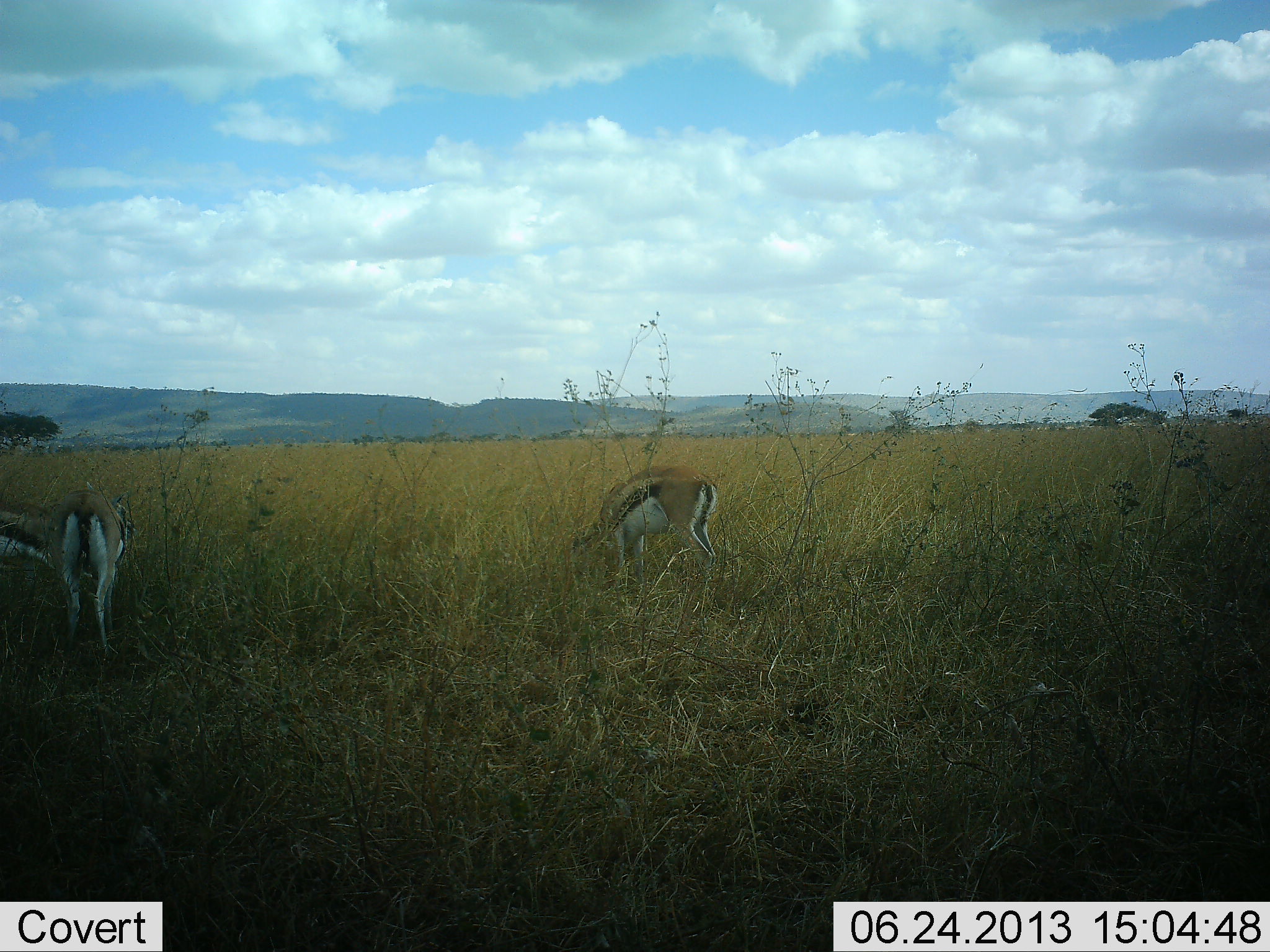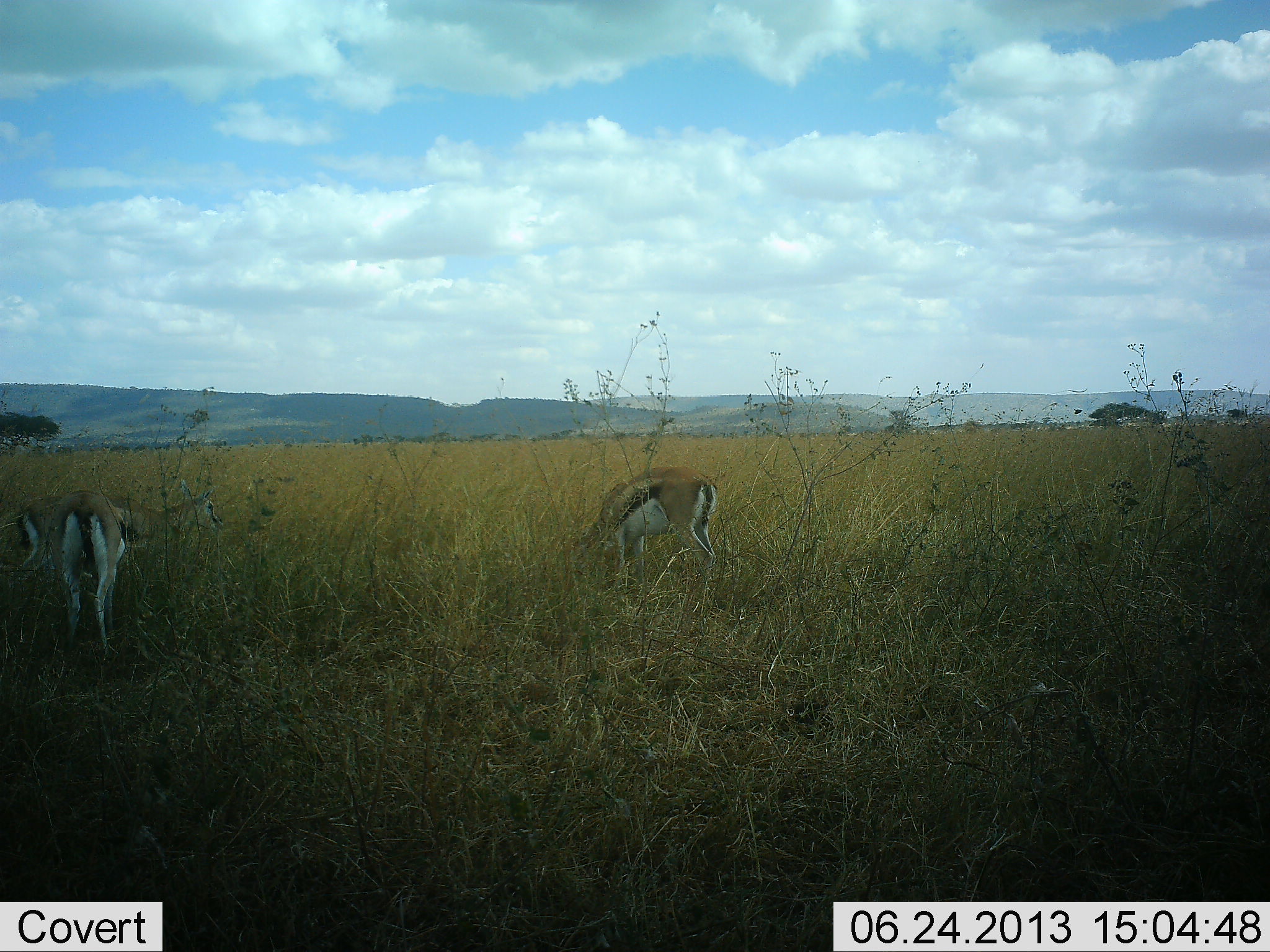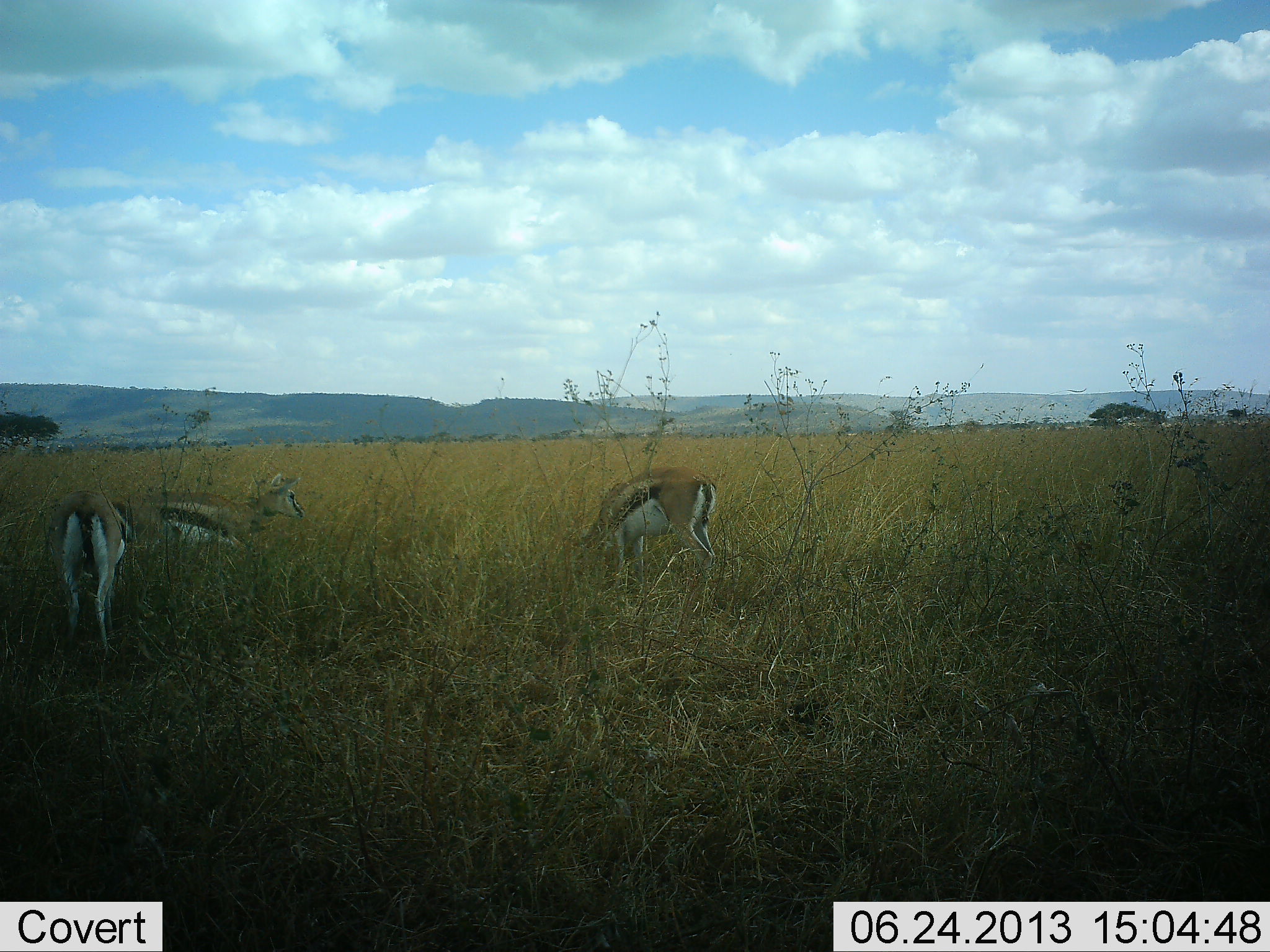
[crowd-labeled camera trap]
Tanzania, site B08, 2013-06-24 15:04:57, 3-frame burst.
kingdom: Animalia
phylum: Chordata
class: Mammalia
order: Artiodactyla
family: Bovidae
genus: Eudorcas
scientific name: Eudorcas thomsonii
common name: thomson's gazelle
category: gazellethomsons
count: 3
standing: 30%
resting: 0%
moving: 70%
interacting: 0%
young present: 0%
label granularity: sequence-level